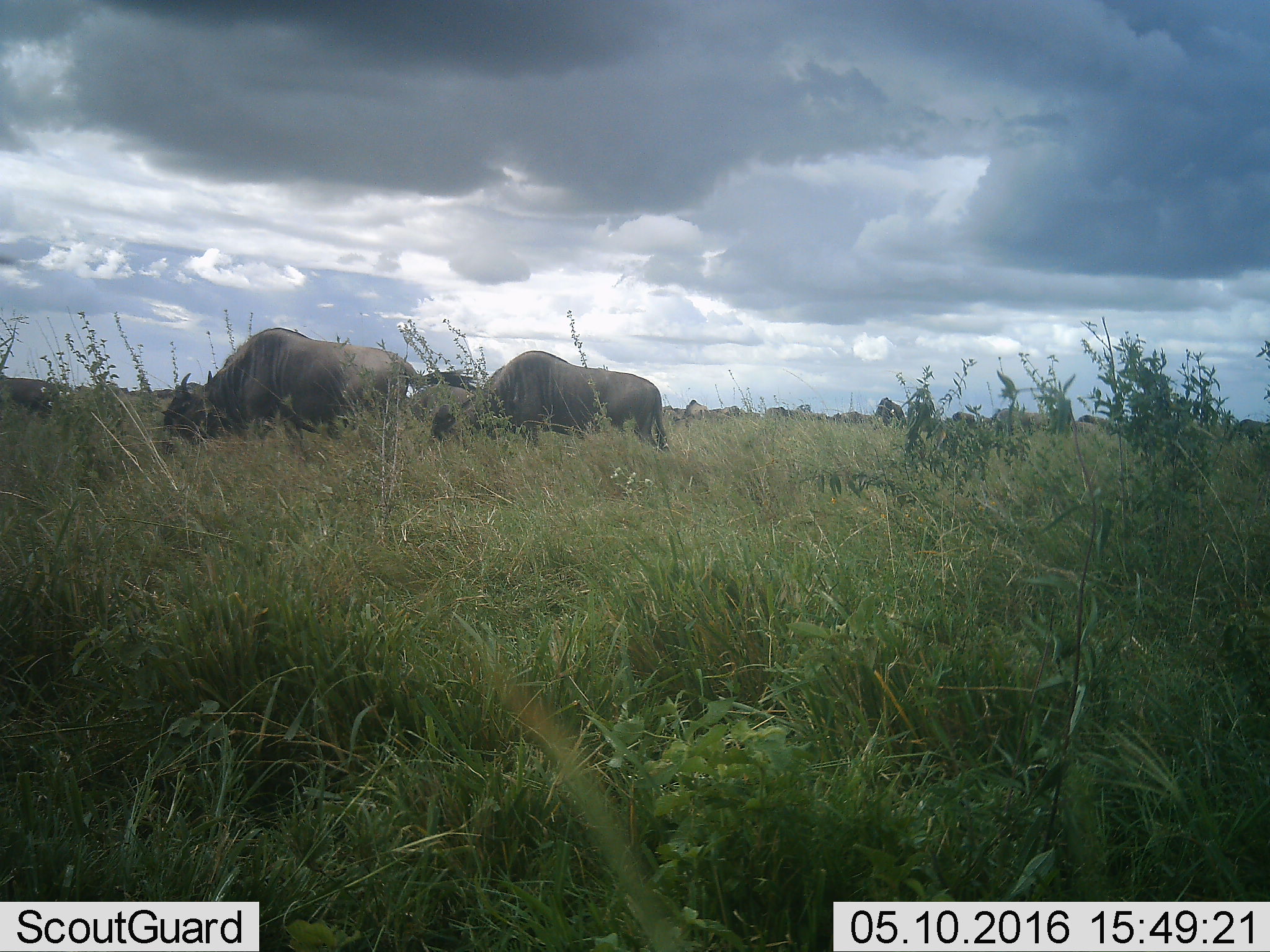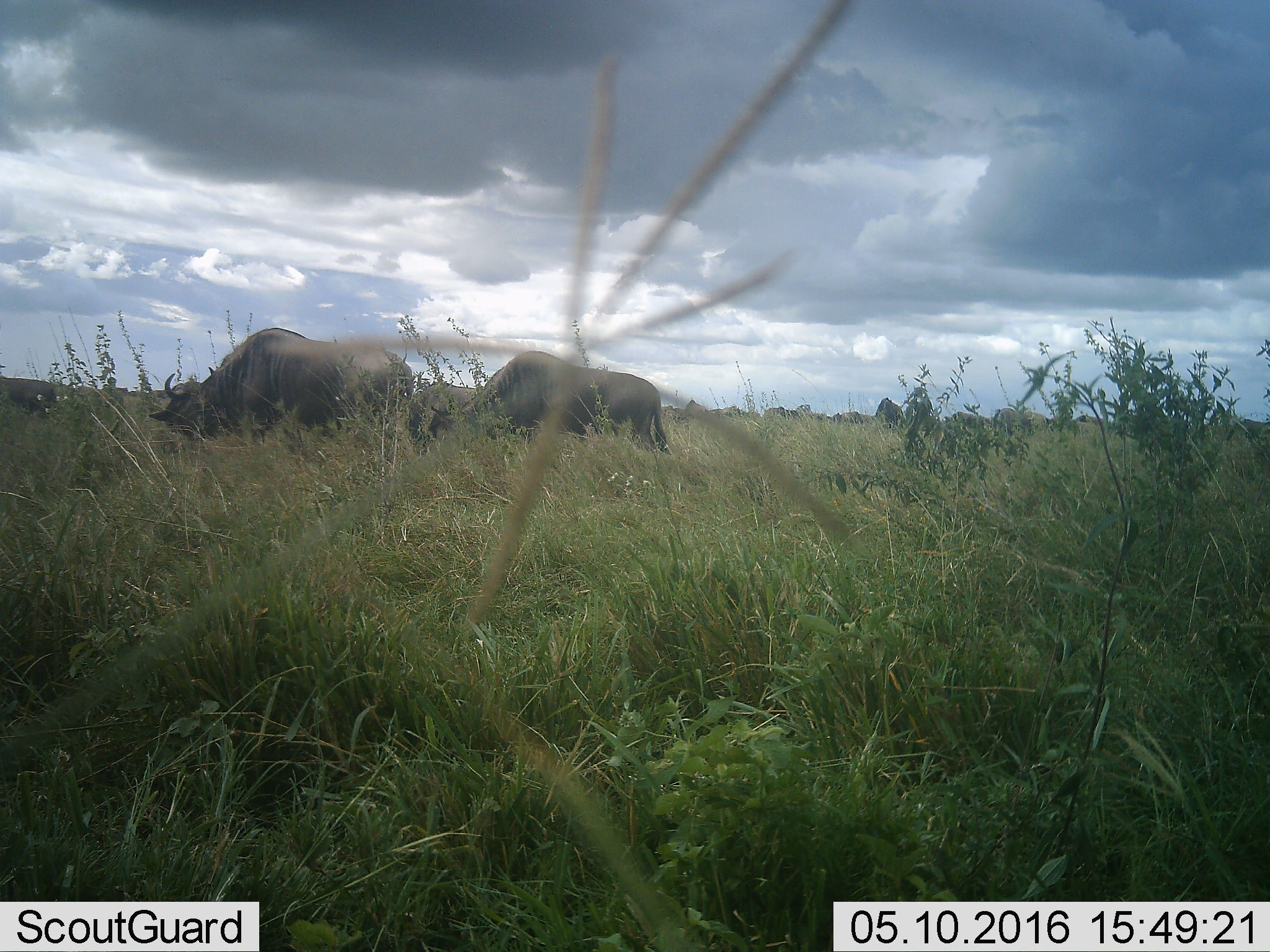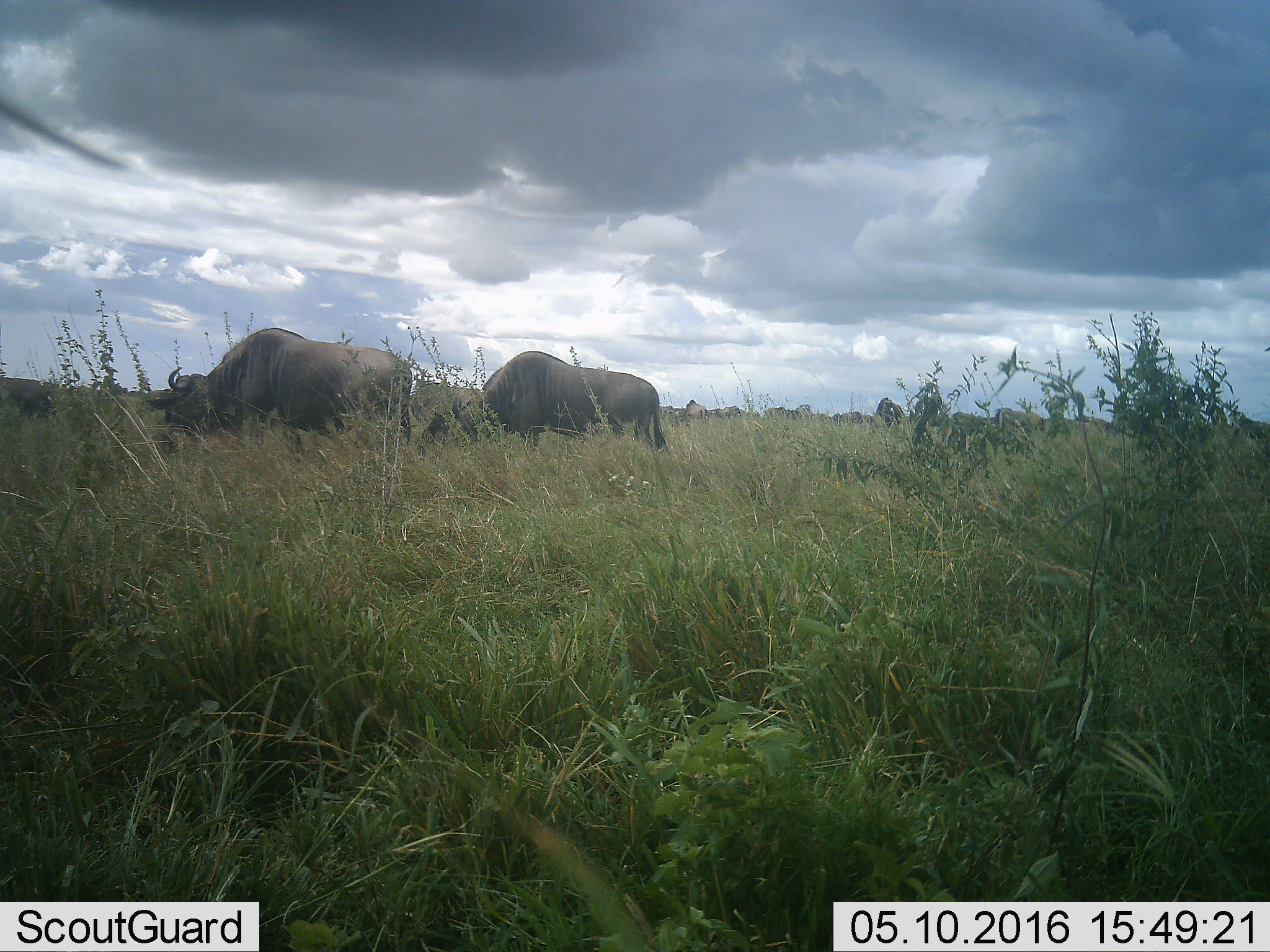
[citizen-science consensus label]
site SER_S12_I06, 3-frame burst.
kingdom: Animalia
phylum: Chordata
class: Mammalia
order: Artiodactyla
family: Bovidae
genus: Connochaetes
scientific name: Connochaetes taurinus taurinus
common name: blue wildebeest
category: wildebeestblue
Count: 11-50.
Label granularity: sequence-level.